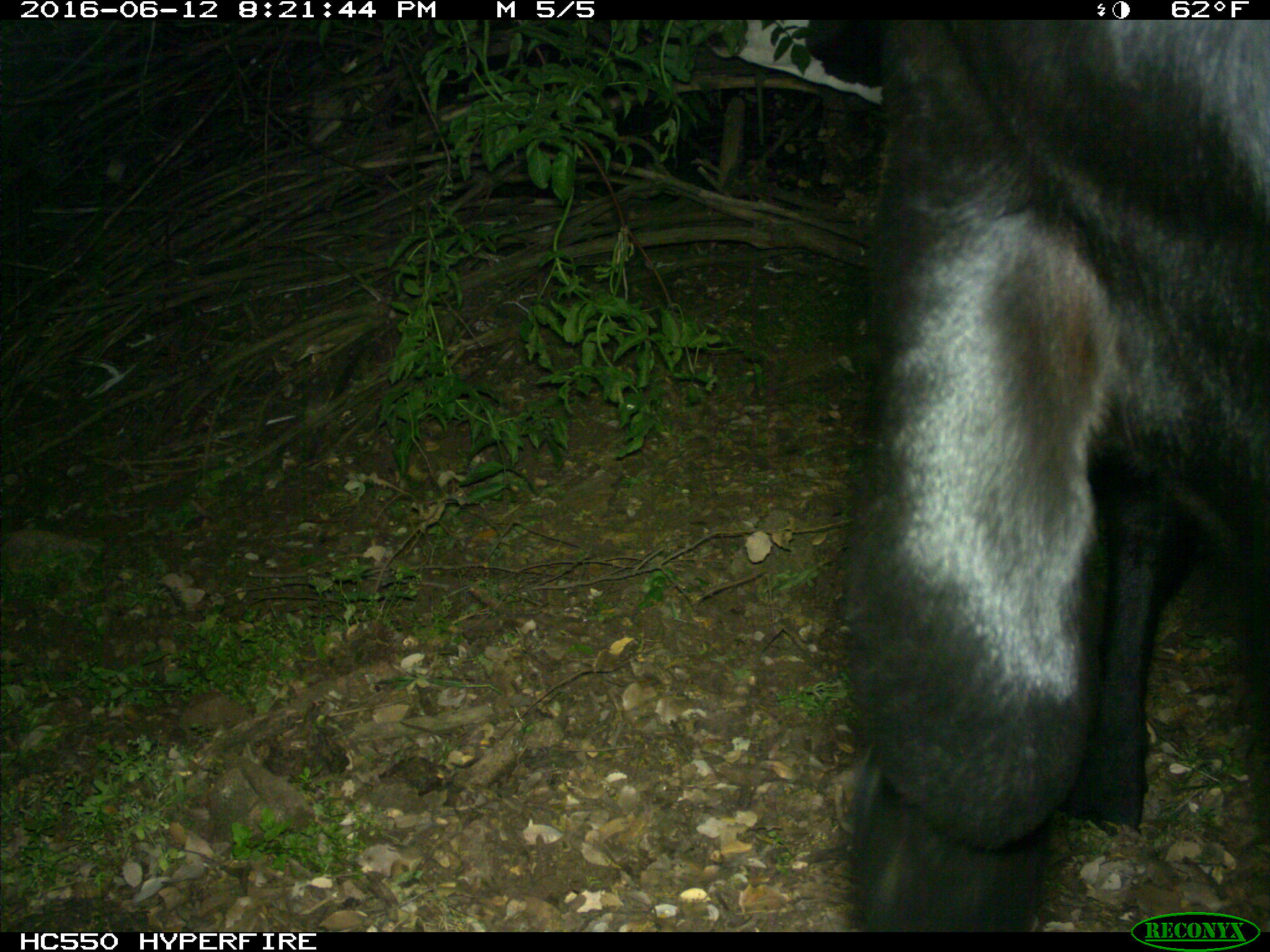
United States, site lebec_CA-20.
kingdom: Animalia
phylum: Chordata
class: Mammalia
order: Artiodactyla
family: Bovidae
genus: Bos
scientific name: Bos taurus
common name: domestic cow